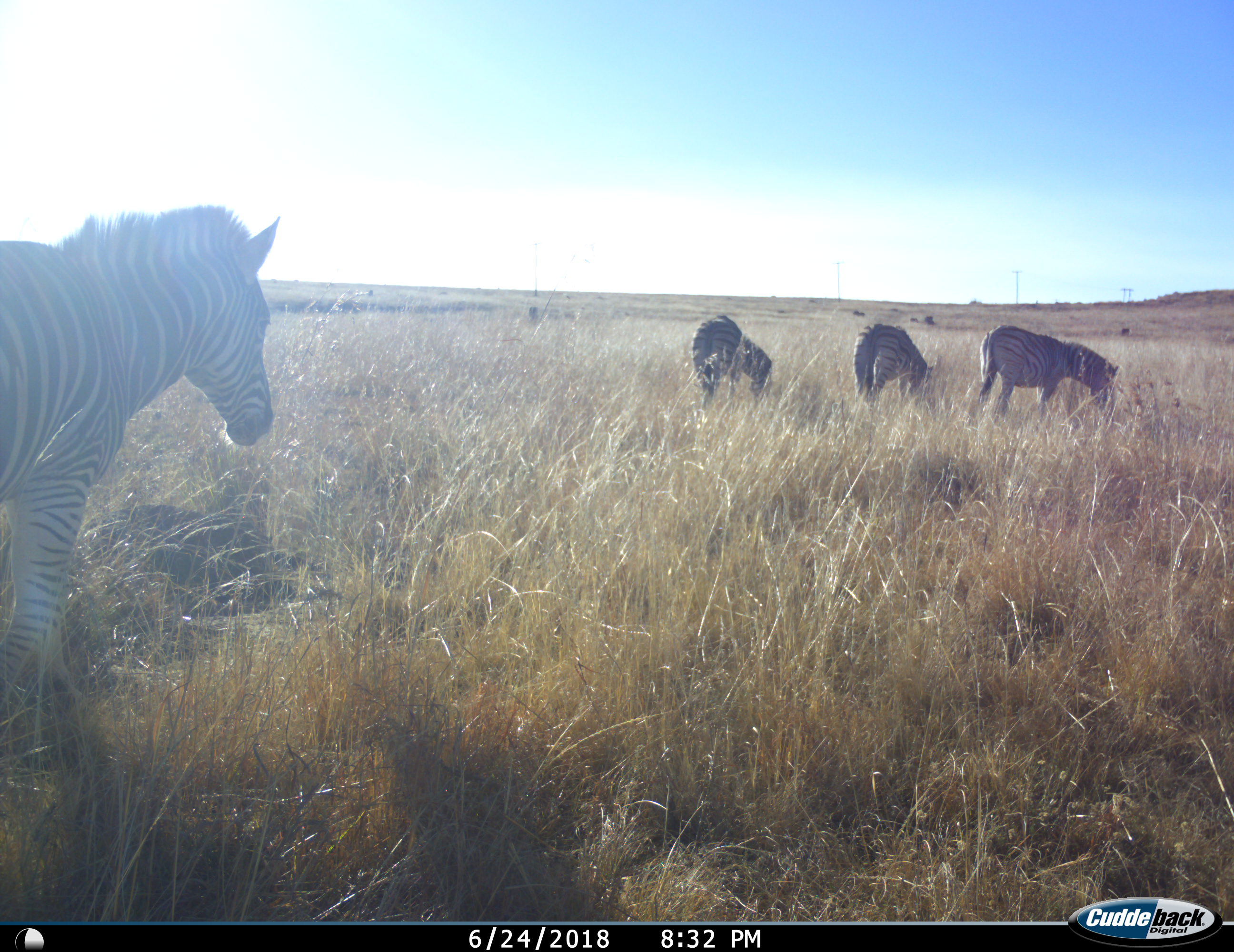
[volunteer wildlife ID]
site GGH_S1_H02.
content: unidentified animal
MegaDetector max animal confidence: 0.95